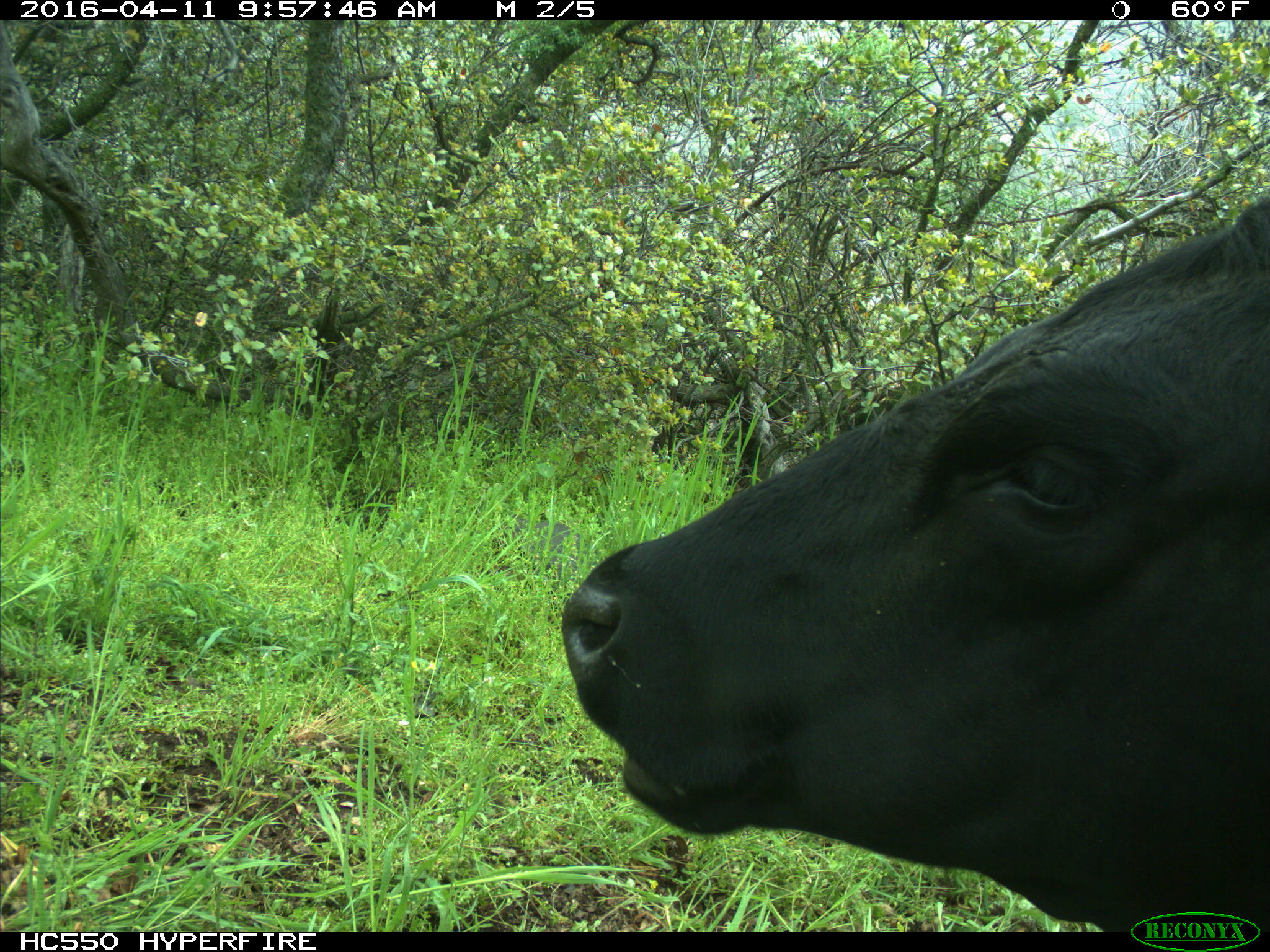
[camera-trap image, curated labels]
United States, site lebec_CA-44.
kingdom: Animalia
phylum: Chordata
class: Mammalia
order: Artiodactyla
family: Bovidae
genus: Bos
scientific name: Bos taurus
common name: domestic cow